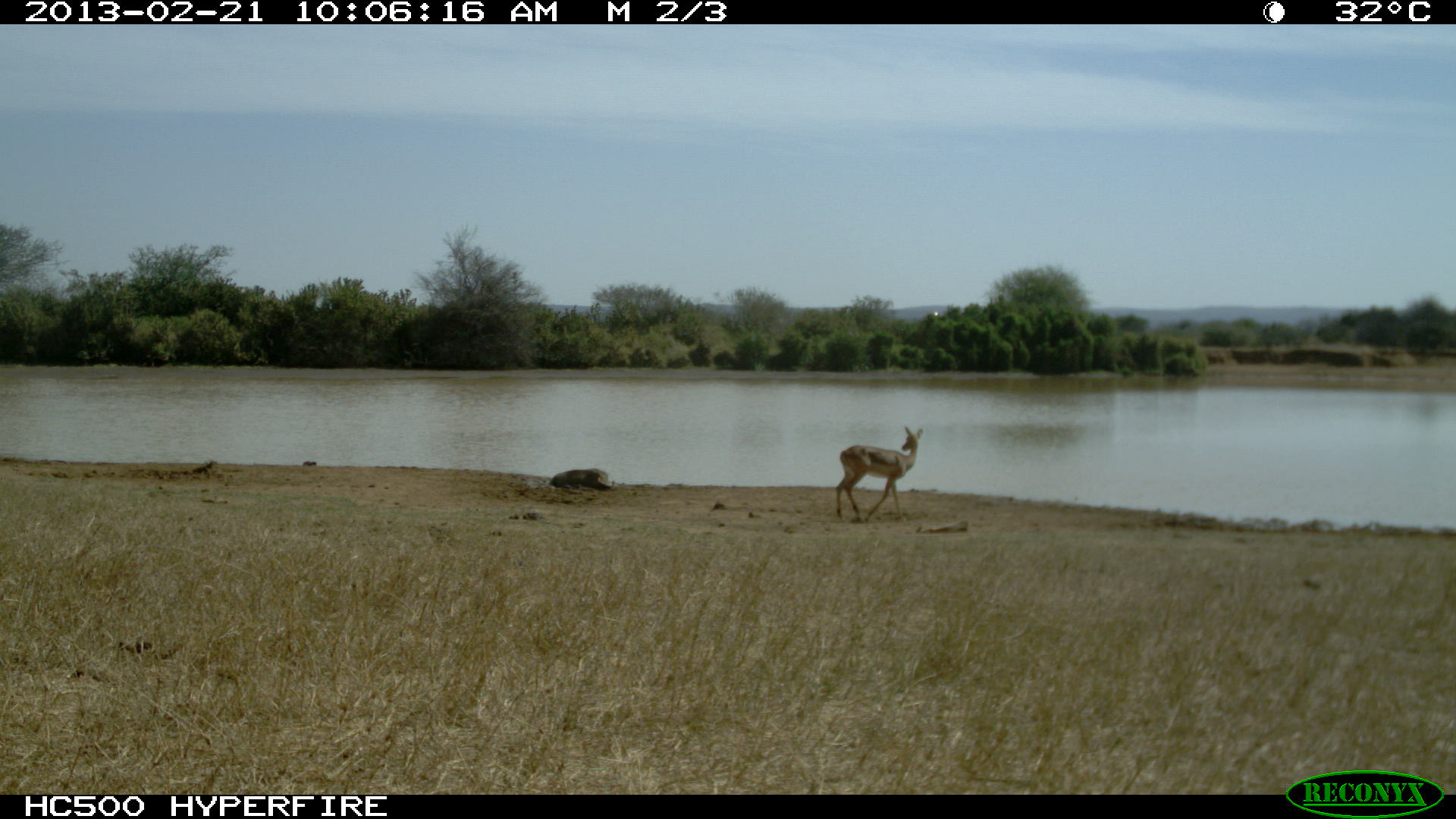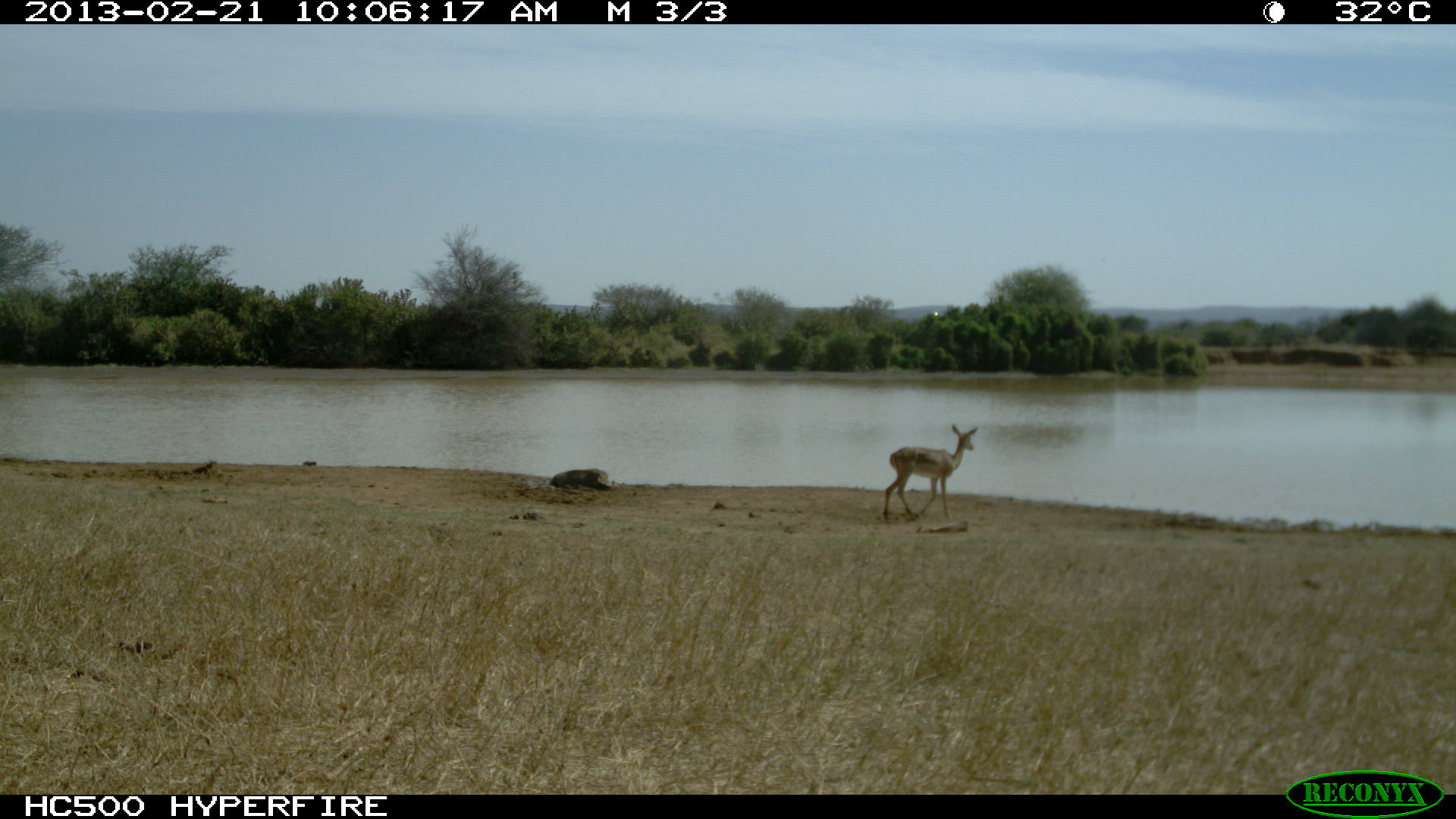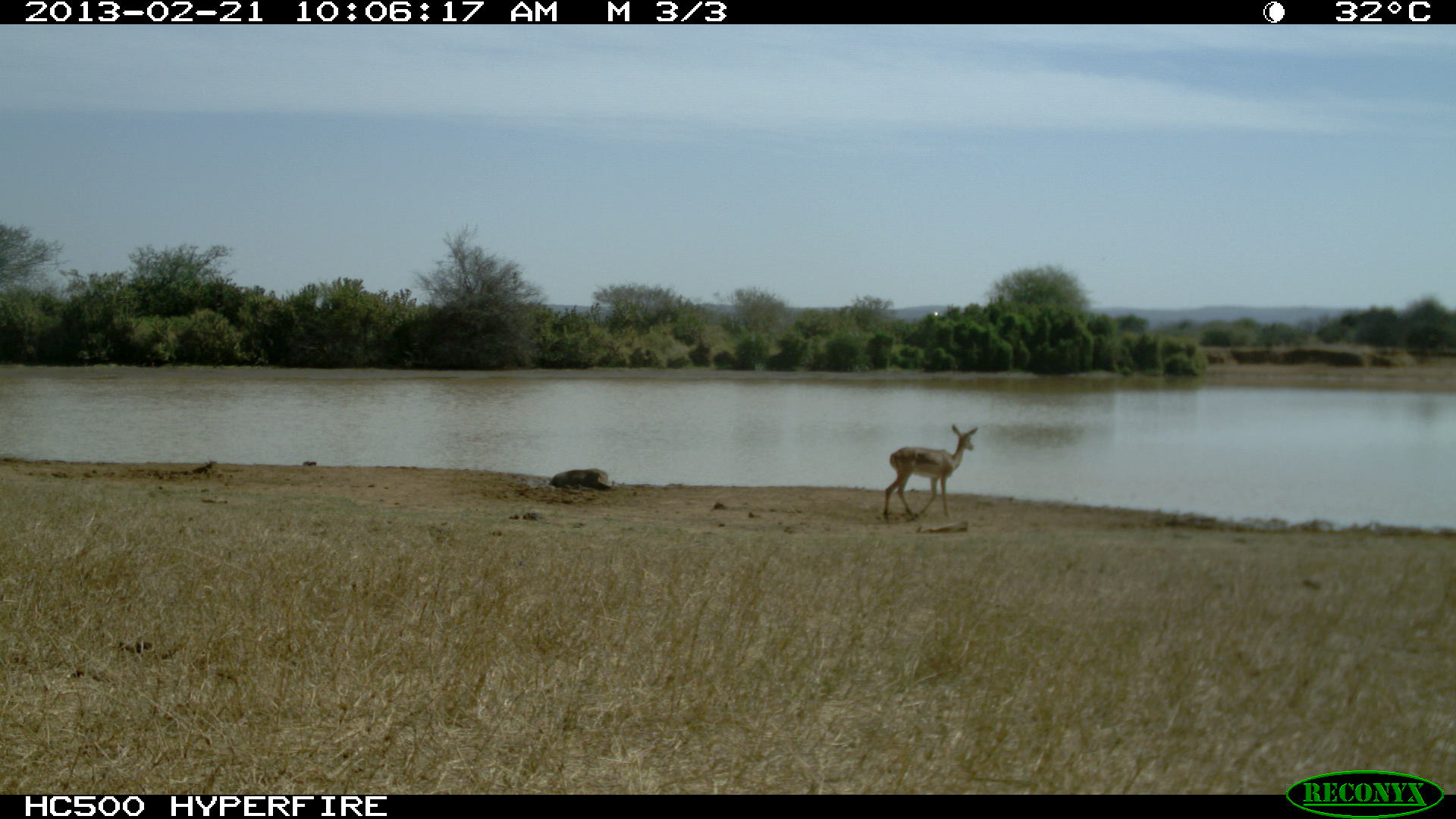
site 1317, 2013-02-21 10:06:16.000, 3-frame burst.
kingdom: Animalia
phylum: Chordata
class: Mammalia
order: Artiodactyla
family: Suidae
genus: Phacochoerus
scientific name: Phacochoerus africanus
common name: common warthog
Phacochoerus africanus (common warthog), count 1.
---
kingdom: Animalia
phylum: Chordata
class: Mammalia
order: Artiodactyla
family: Bovidae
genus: Aepyceros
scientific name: Aepyceros melampus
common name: impala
Aepyceros melampus (impala), count 1.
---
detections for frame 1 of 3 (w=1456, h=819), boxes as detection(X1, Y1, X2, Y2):
phacochoerus africanus: detection(835, 425, 923, 522)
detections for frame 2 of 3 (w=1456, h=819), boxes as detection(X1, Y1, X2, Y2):
phacochoerus africanus: detection(882, 424, 977, 521)